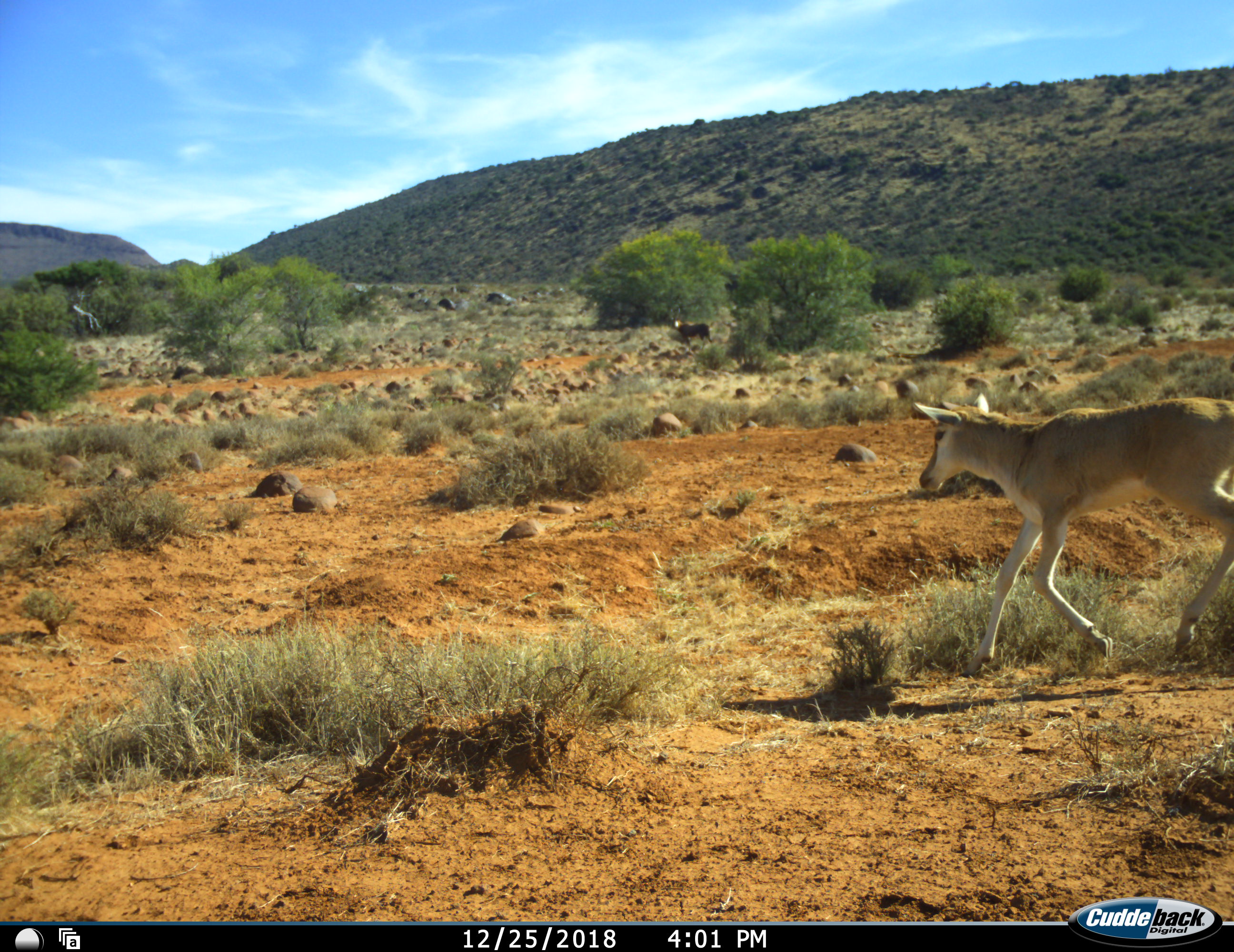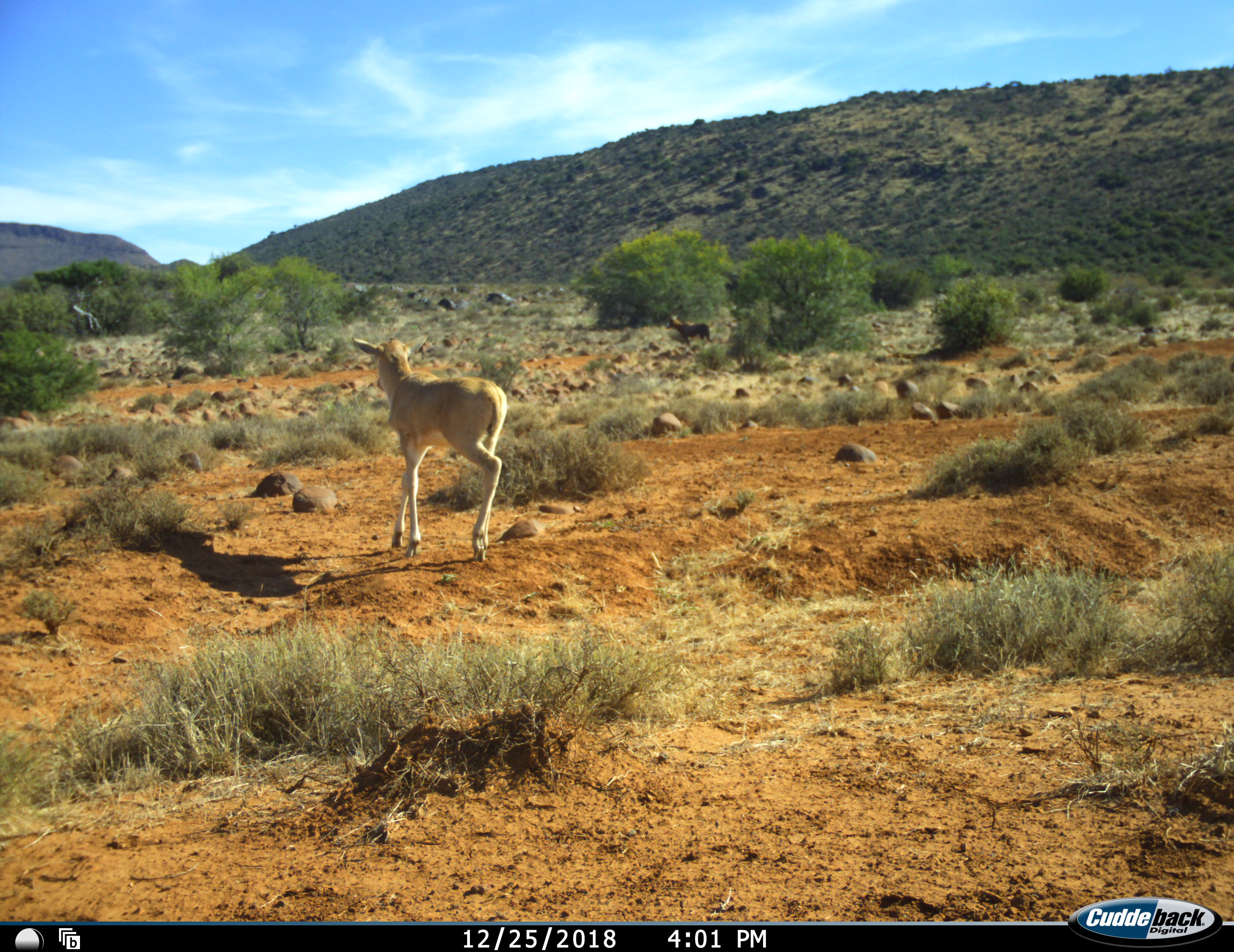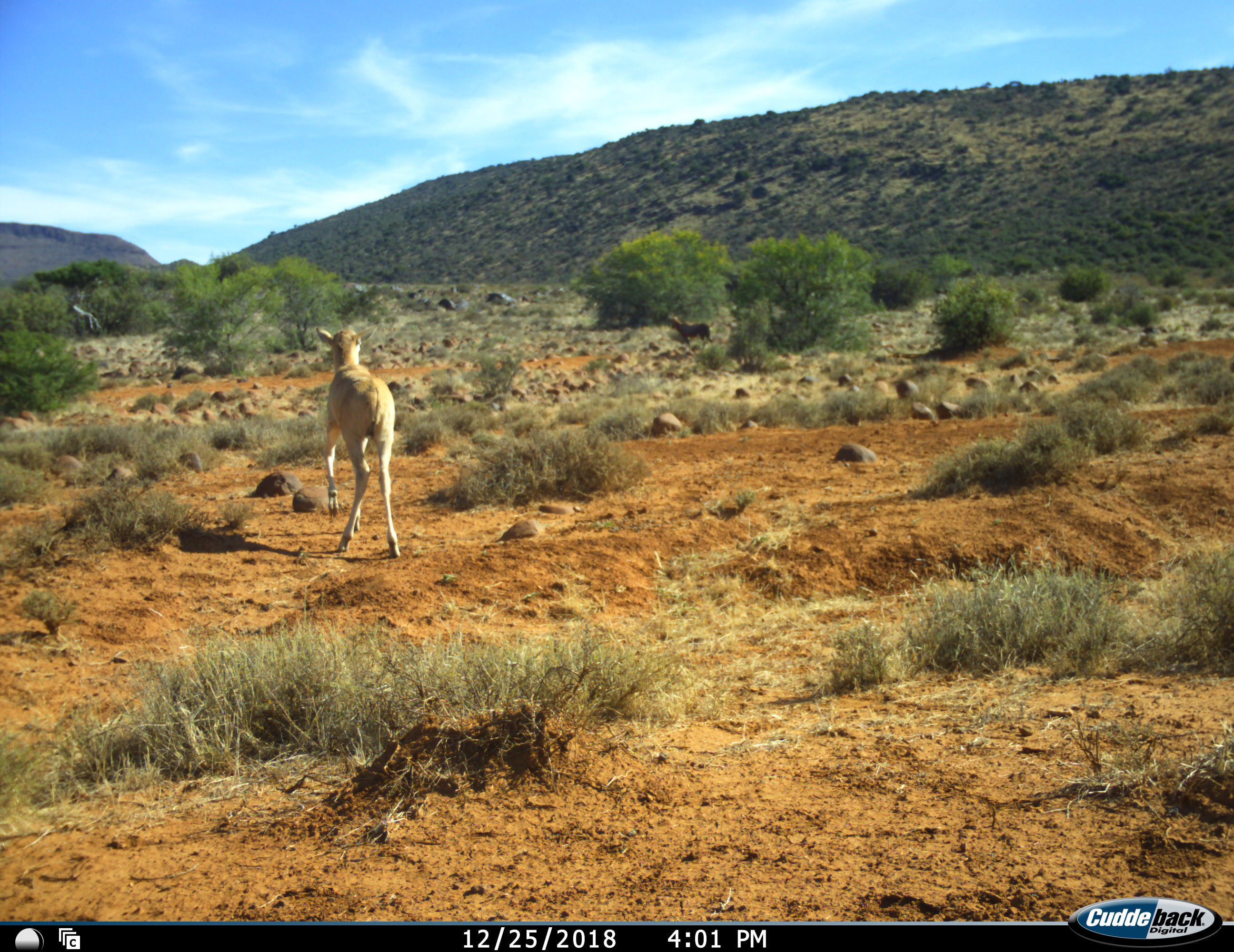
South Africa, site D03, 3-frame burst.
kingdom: Animalia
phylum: Chordata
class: Mammalia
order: Artiodactyla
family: Bovidae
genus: Damaliscus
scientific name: Damaliscus pygargus phillipsi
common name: blesbok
Blesbok (Damaliscus pygargus phillipsi), count 2. Behavior (volunteer vote fractions): standing 60%, resting 0%, moving 100%, interacting 0%. Young present (vote fraction): 100%. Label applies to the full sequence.